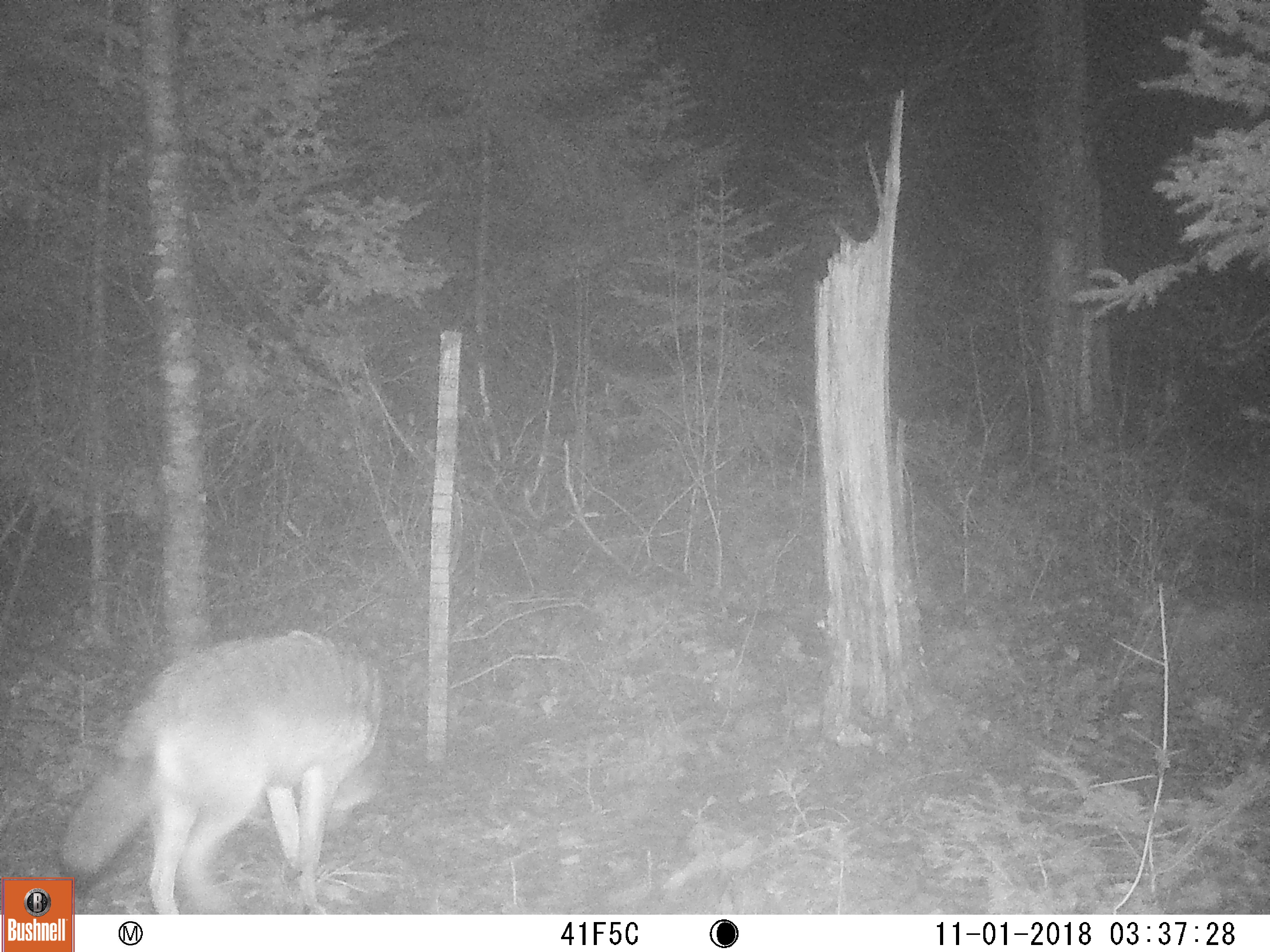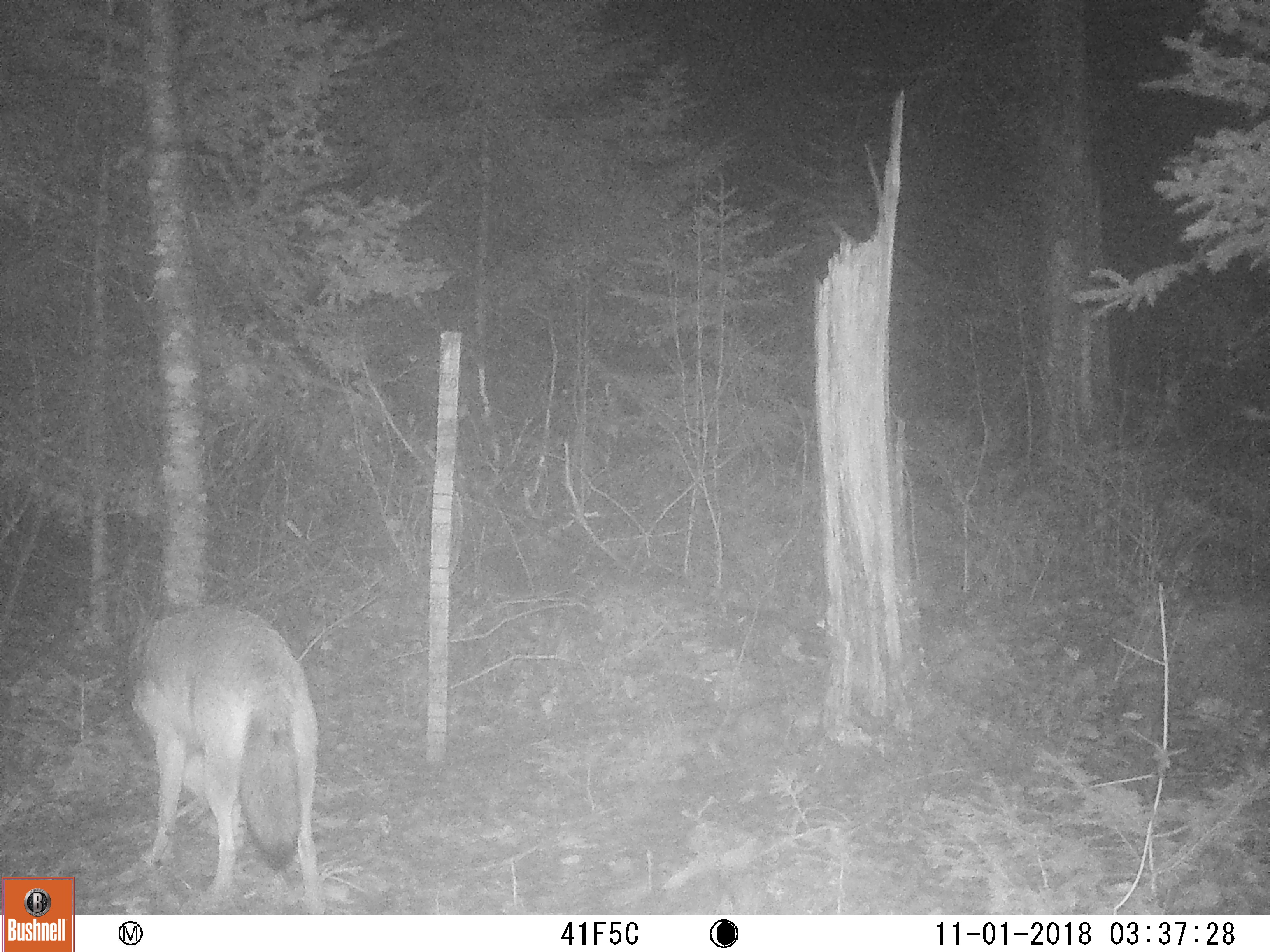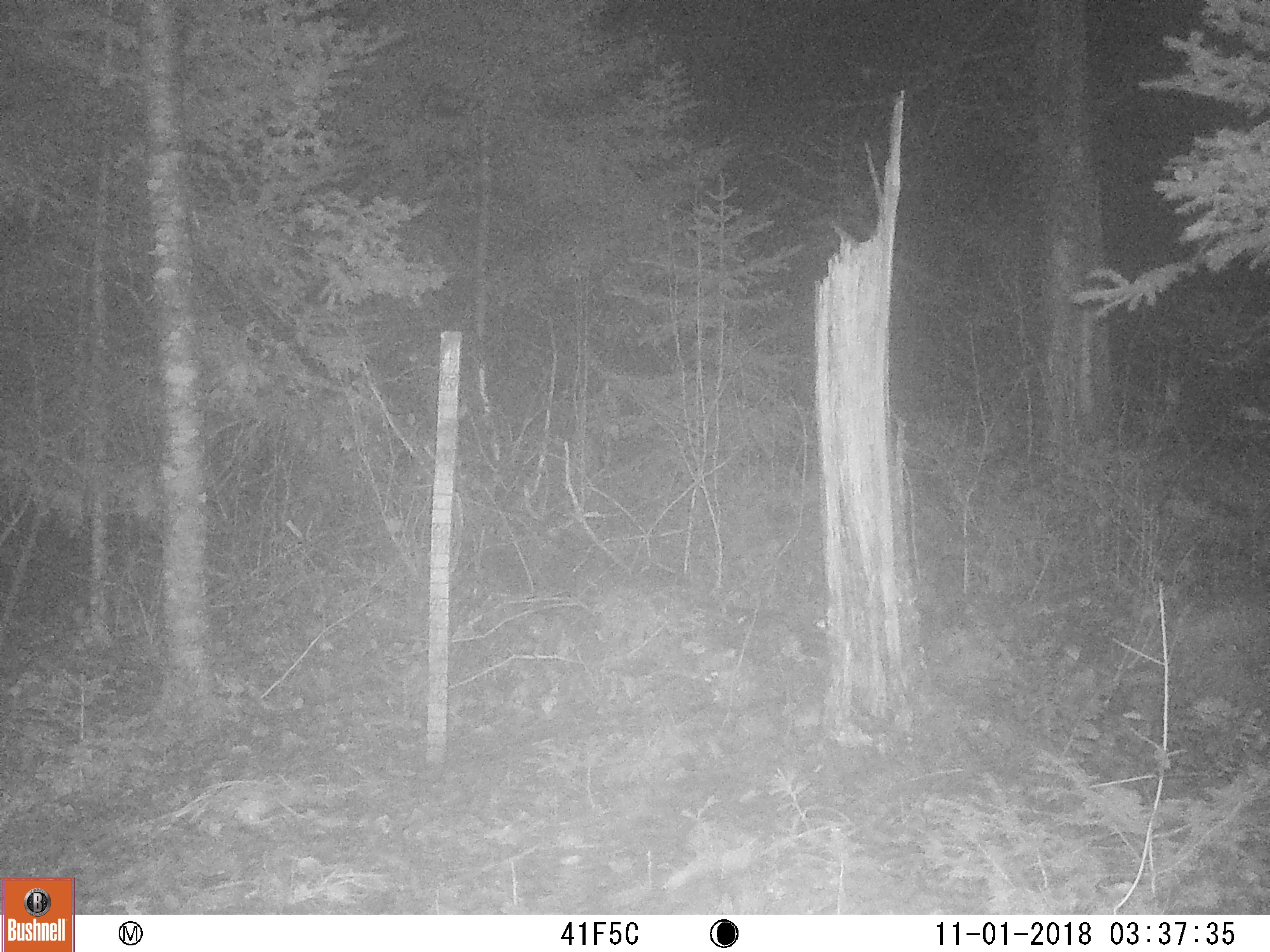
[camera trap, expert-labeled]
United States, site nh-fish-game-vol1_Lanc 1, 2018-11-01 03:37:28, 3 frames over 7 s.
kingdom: Animalia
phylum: Chordata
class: Mammalia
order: Carnivora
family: Canidae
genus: Canis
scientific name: Canis latrans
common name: coyote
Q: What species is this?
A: Coyote (Canis latrans).